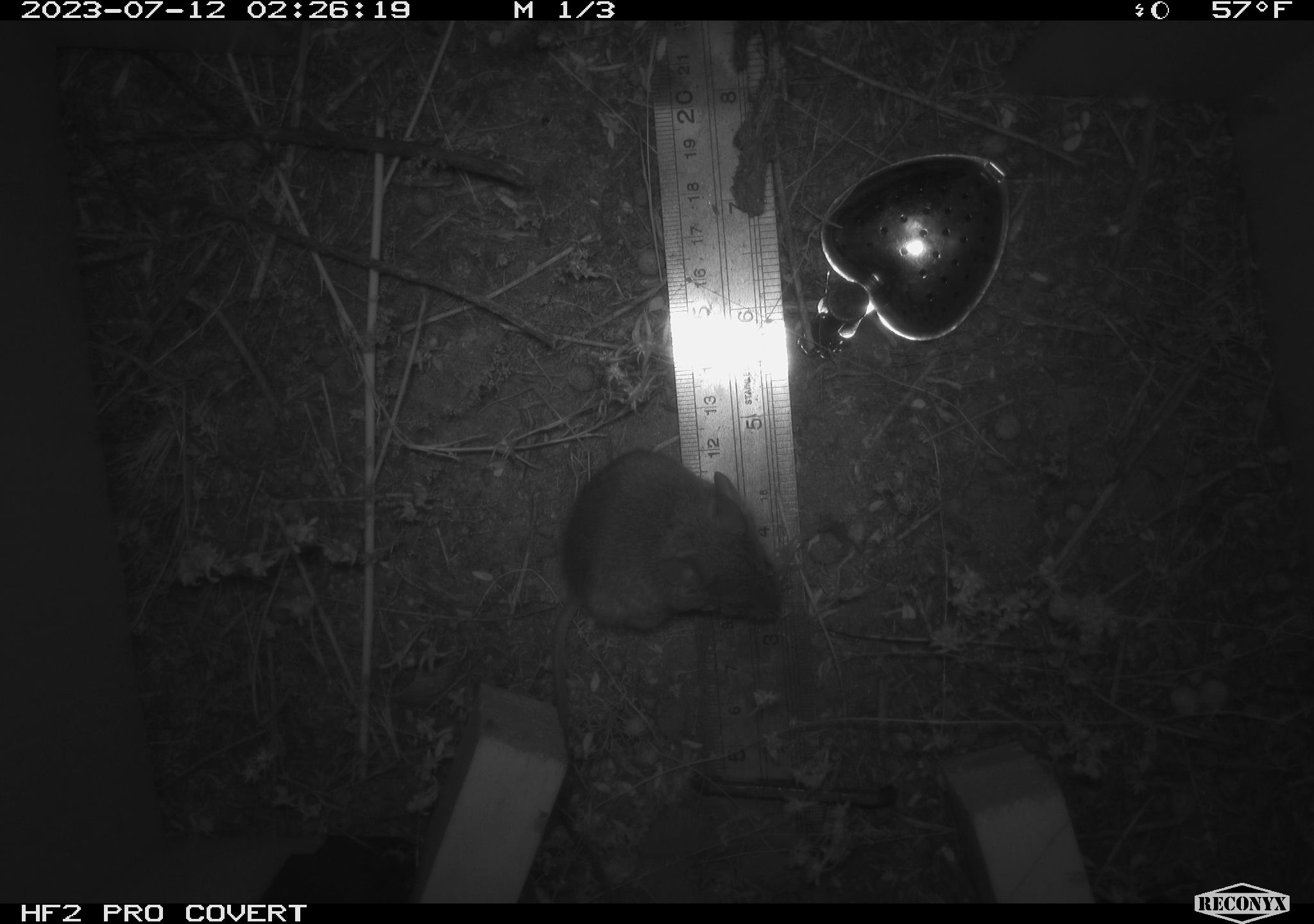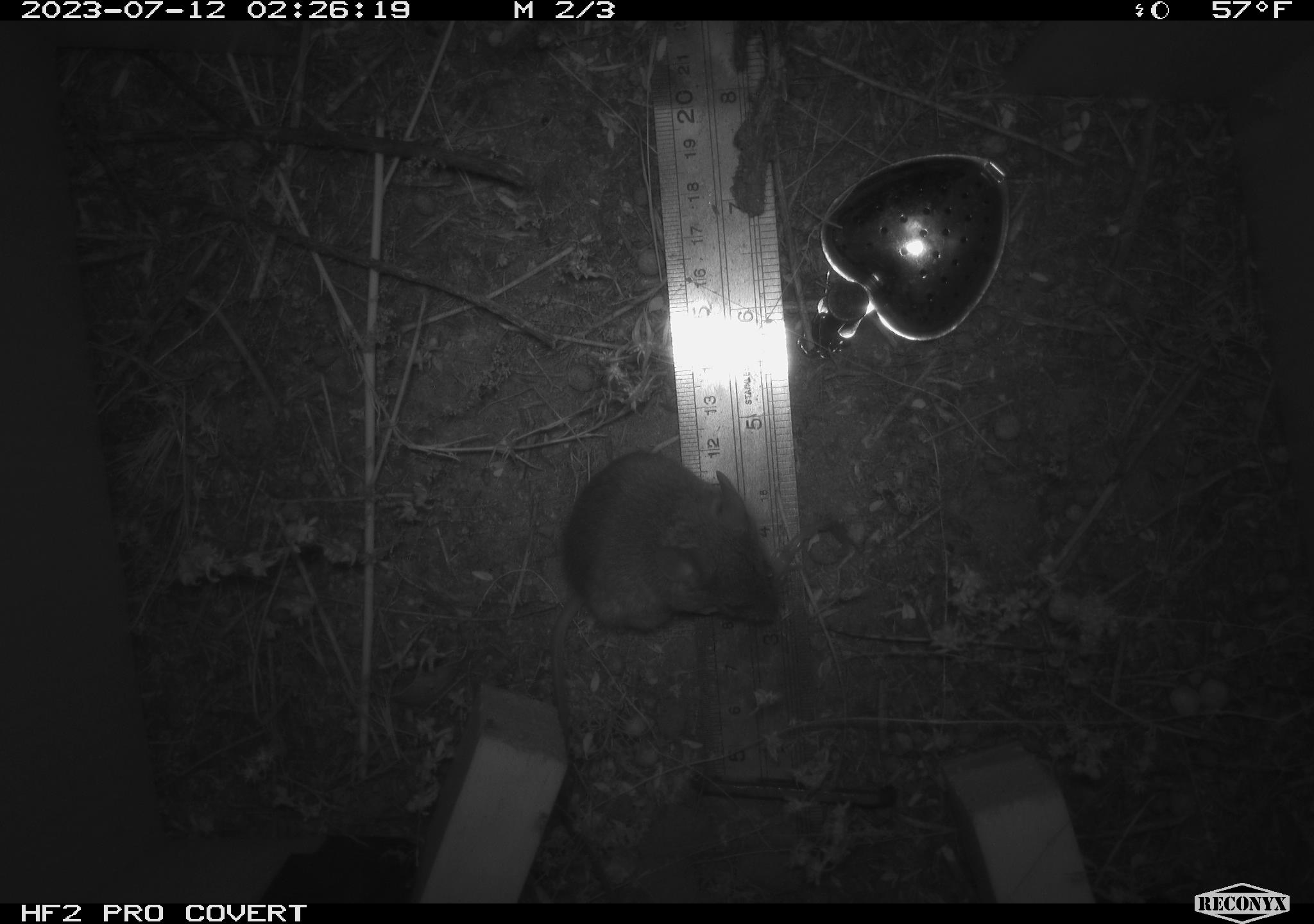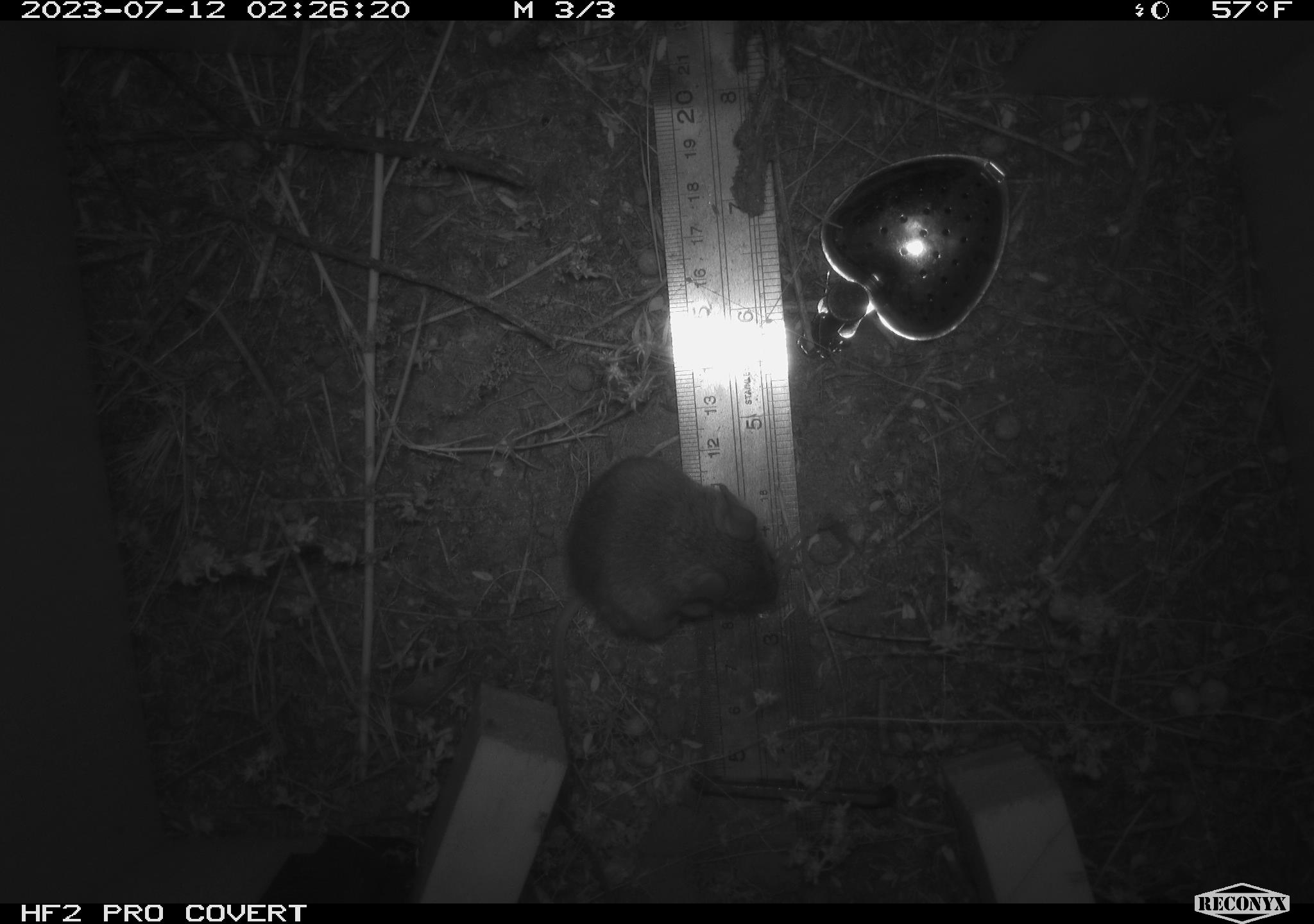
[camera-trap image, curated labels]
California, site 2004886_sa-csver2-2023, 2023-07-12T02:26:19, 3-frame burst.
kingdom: Animalia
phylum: Chordata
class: Mammalia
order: Rodentia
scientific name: Rodentia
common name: mouse species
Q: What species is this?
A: Mouse species (Rodentia).